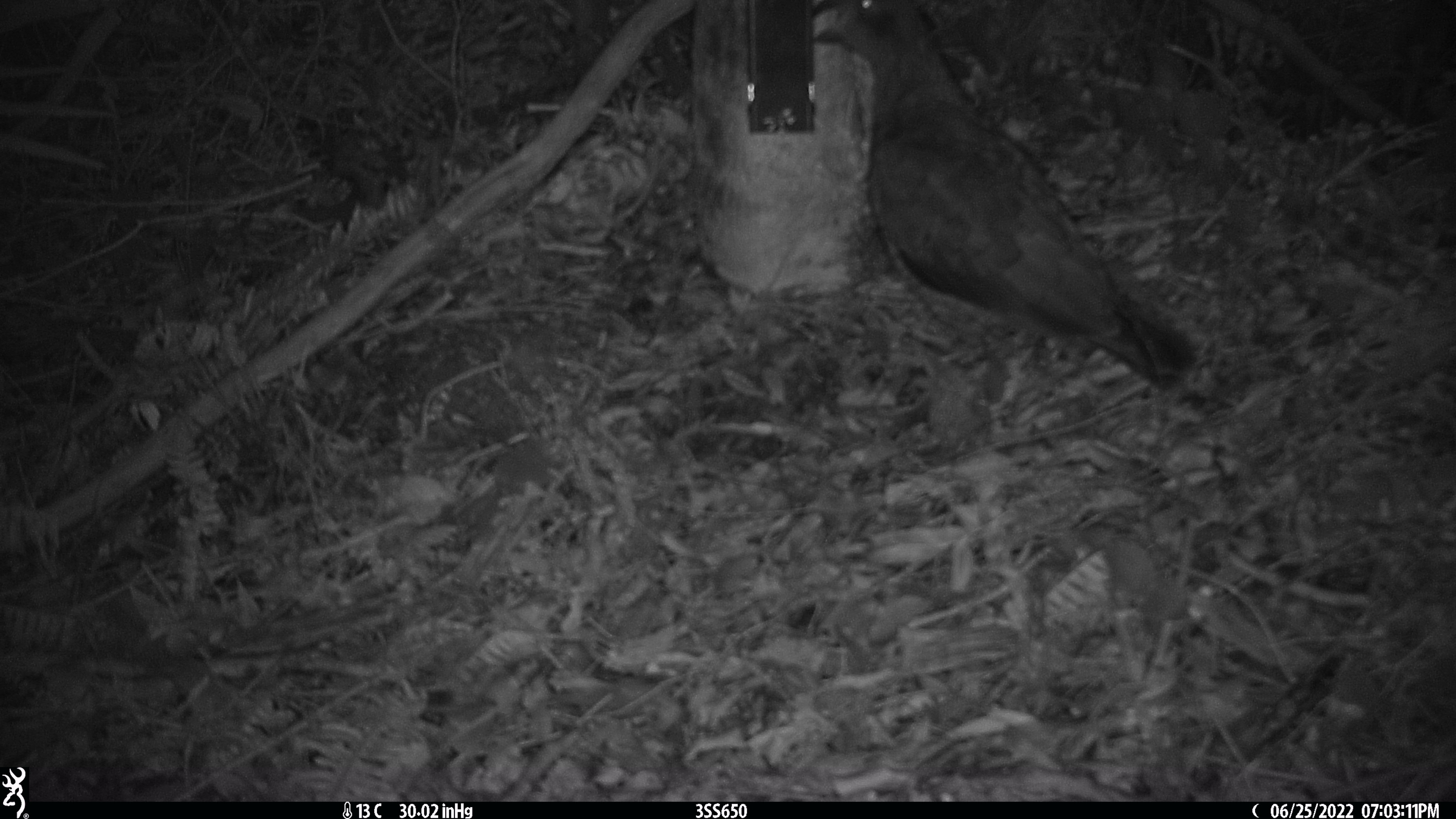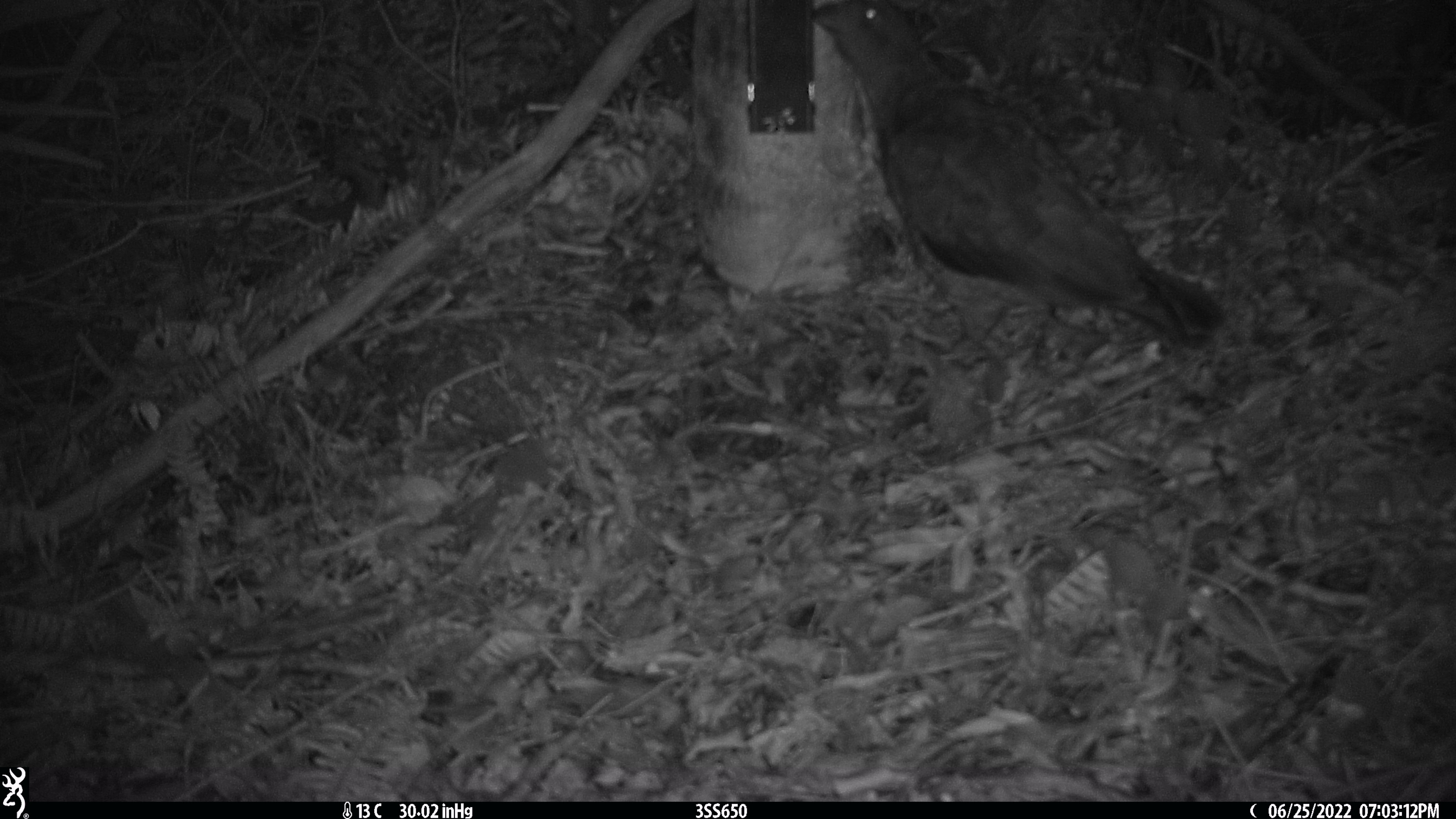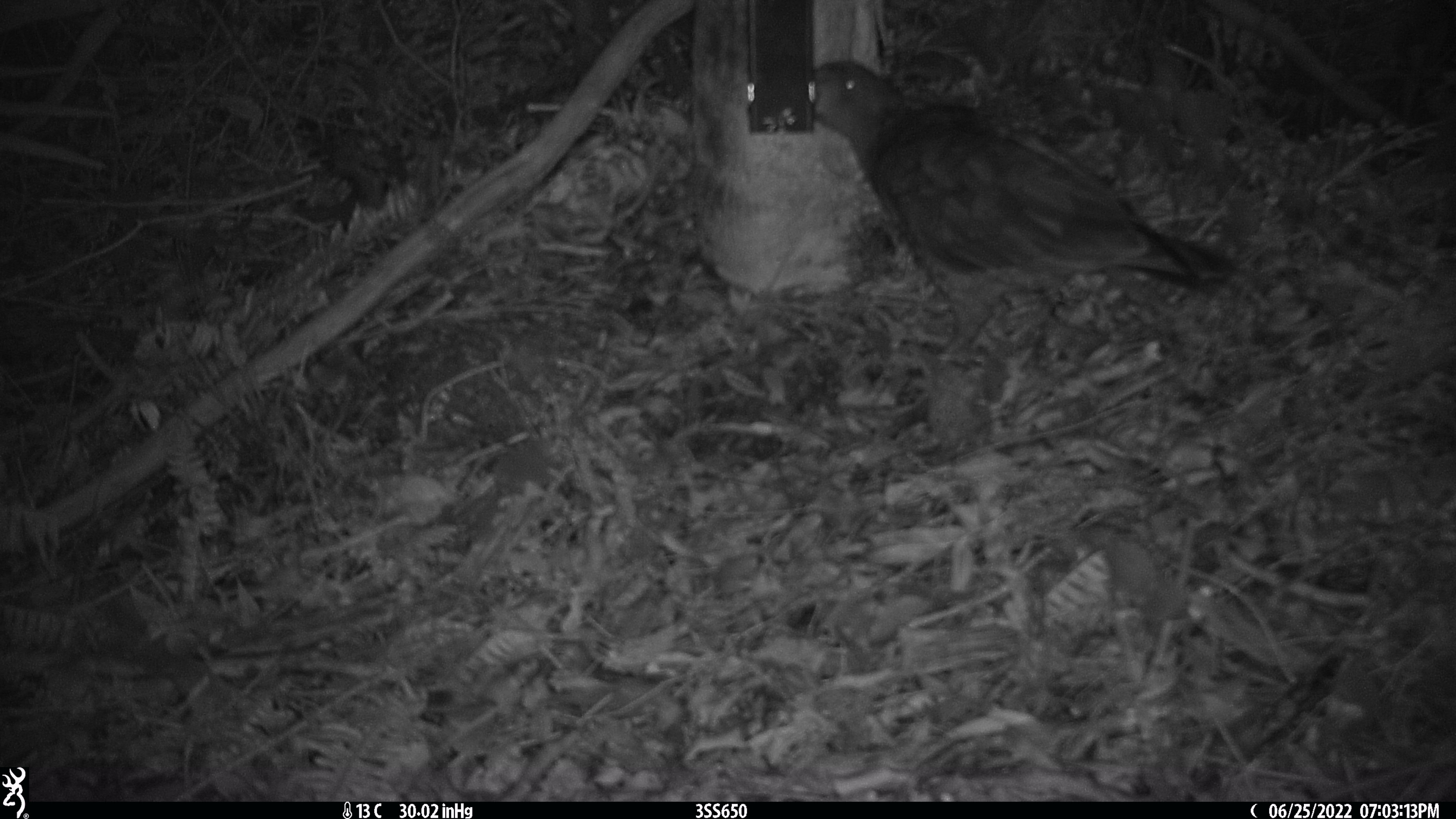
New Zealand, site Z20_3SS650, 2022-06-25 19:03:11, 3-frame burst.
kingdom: Animalia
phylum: Chordata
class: Aves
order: Psittaciformes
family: Strigopidae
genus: Nestor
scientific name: Nestor notabilis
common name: kea